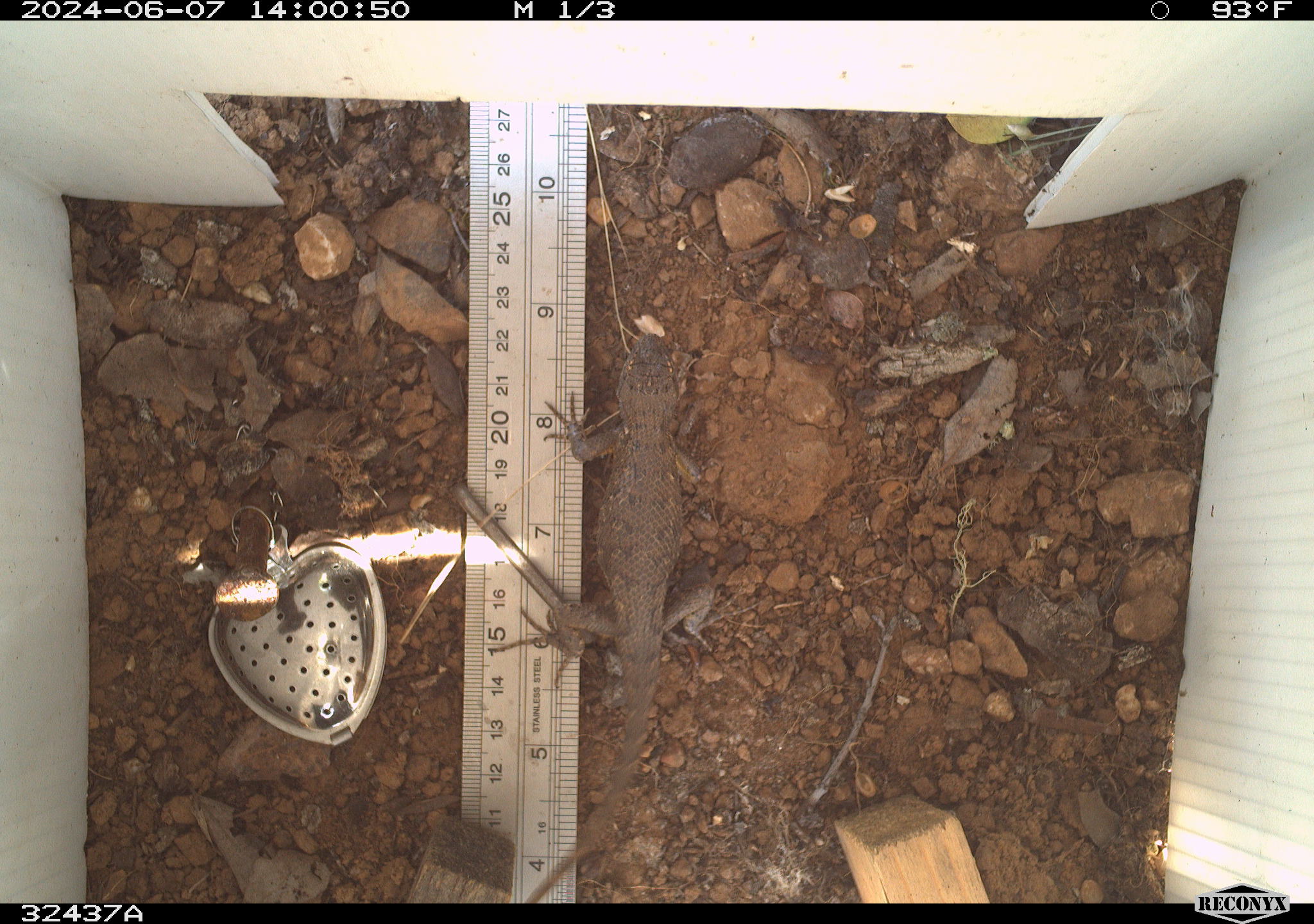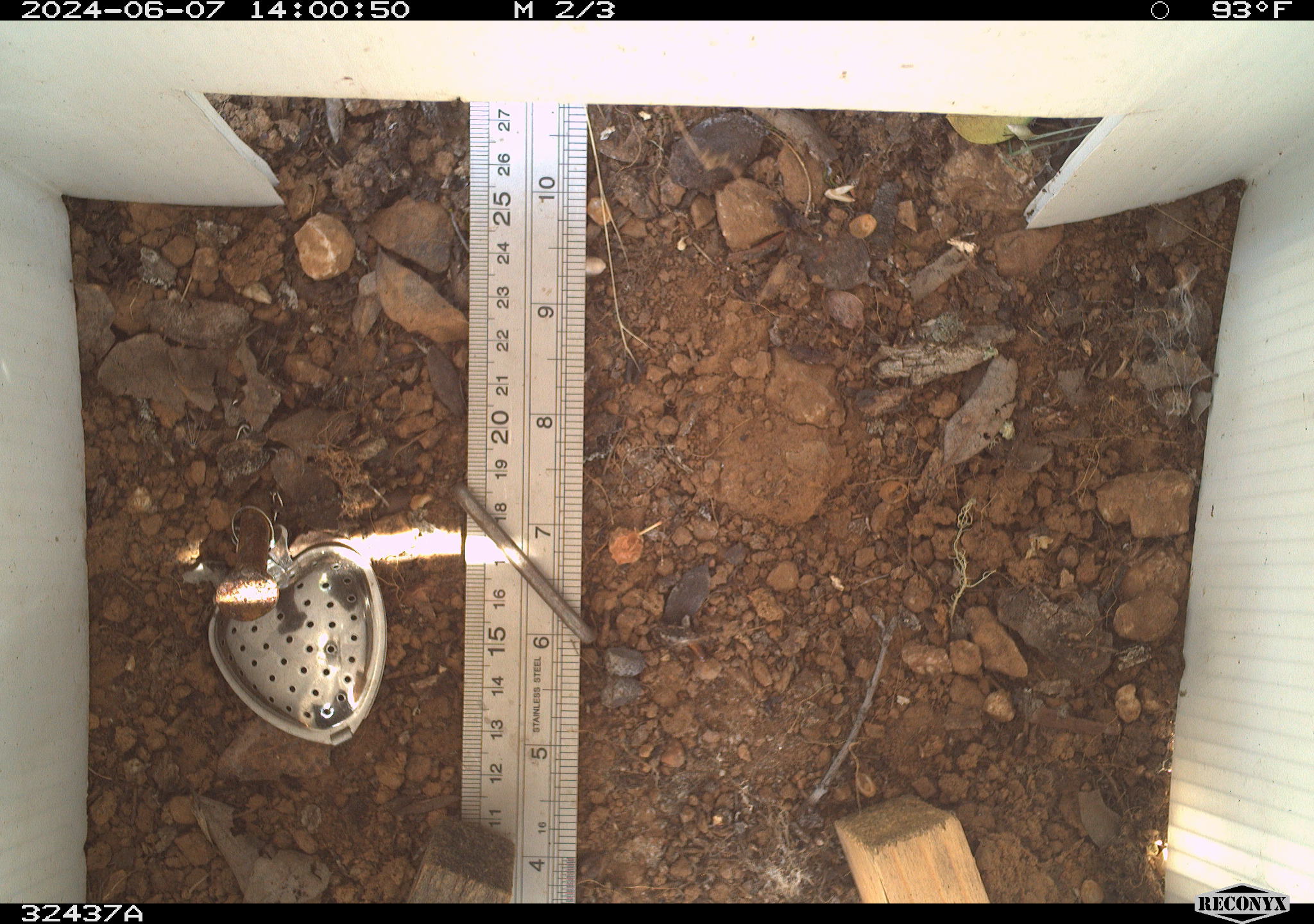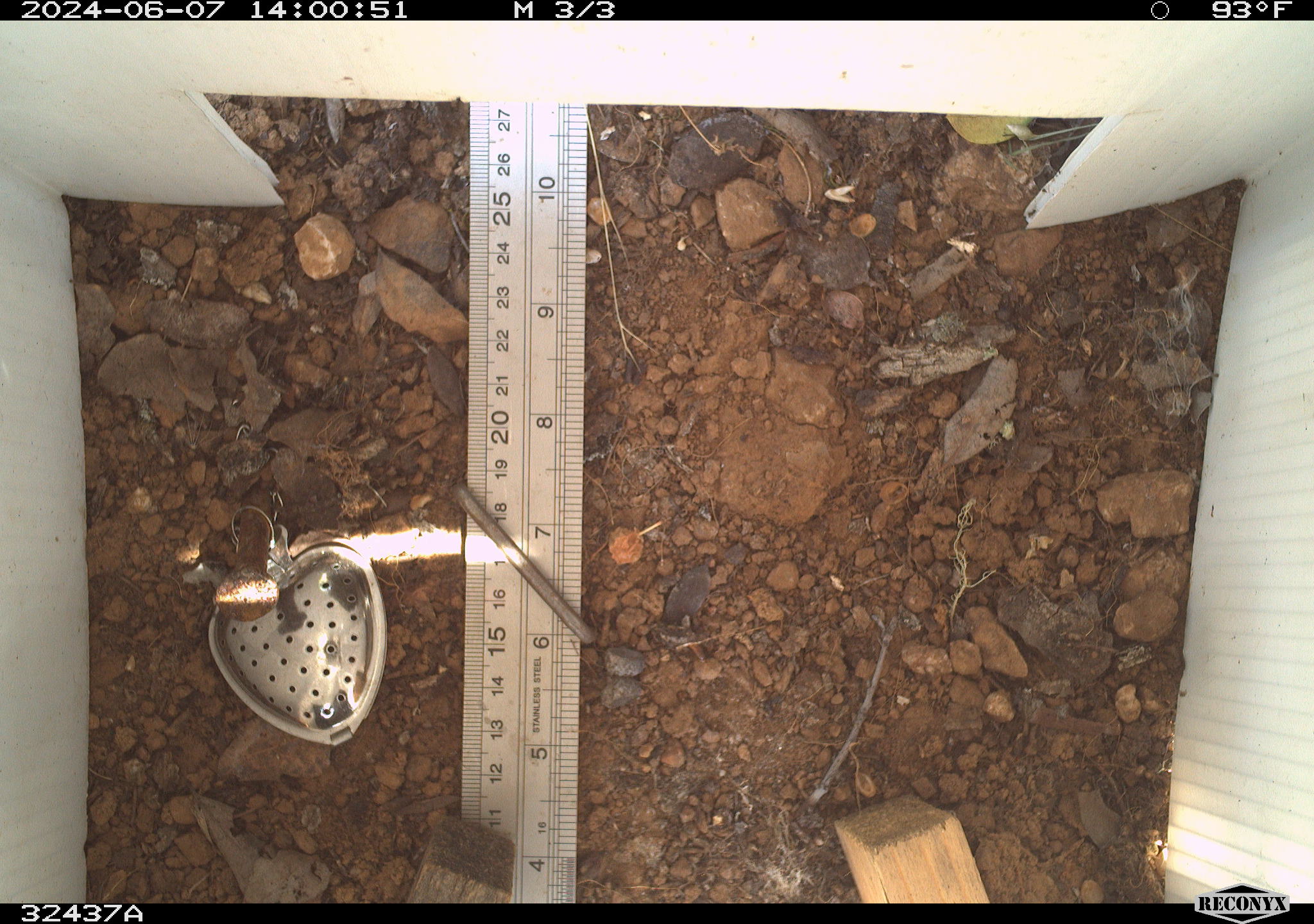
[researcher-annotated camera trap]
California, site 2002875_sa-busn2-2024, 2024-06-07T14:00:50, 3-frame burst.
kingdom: Animalia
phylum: Chordata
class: Reptilia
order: Squamata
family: Phrynosomatidae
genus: Sceloporus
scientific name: Sceloporus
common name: spiny lizards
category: sceloporus species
Sceloporus species (spiny lizards) (Sceloporus).